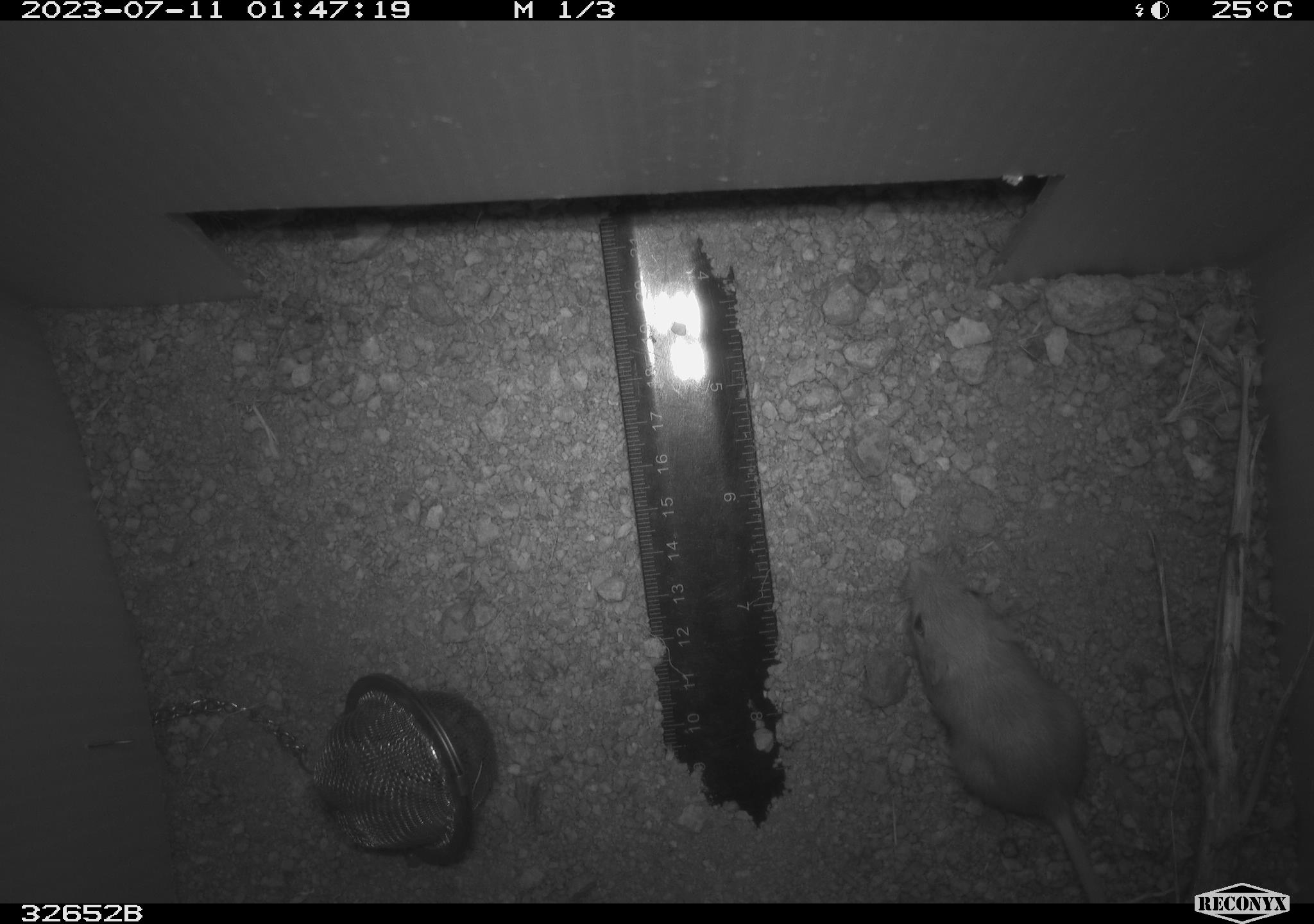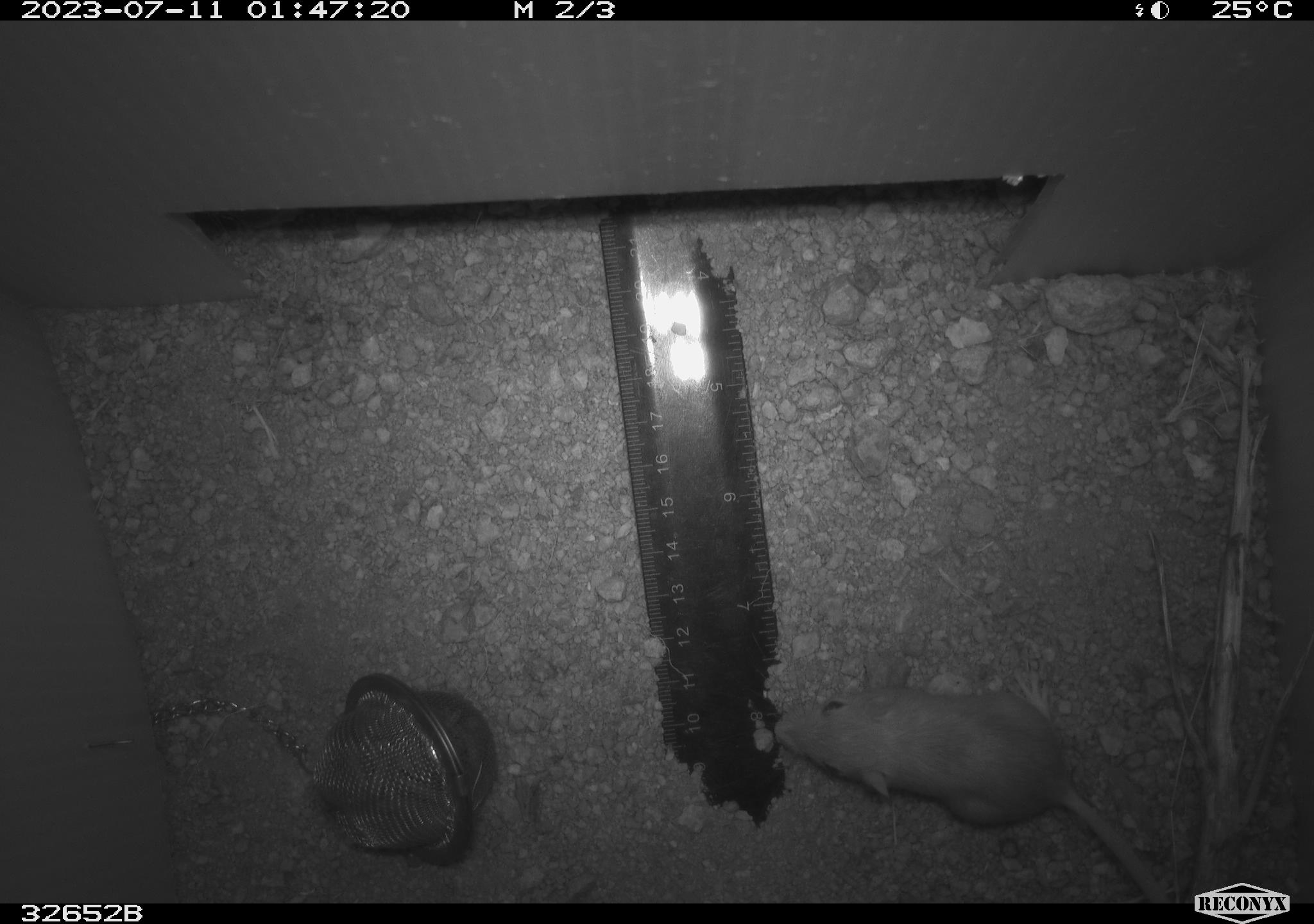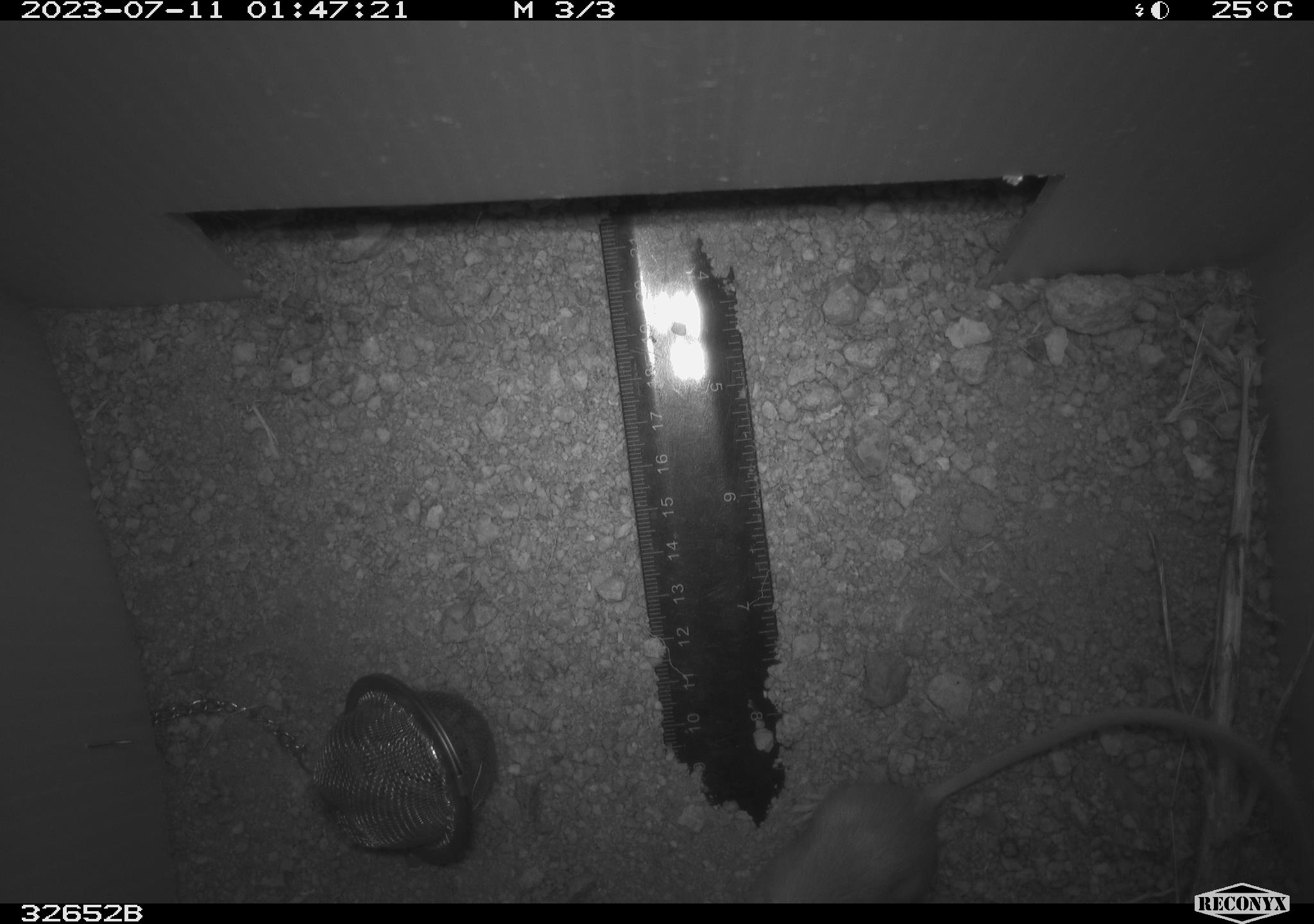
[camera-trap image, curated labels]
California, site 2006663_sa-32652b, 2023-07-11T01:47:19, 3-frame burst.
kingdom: Animalia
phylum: Chordata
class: Mammalia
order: Rodentia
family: Heteromyidae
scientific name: Heteromyidae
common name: kangaroo rats and pocket mice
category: heteromyidae family